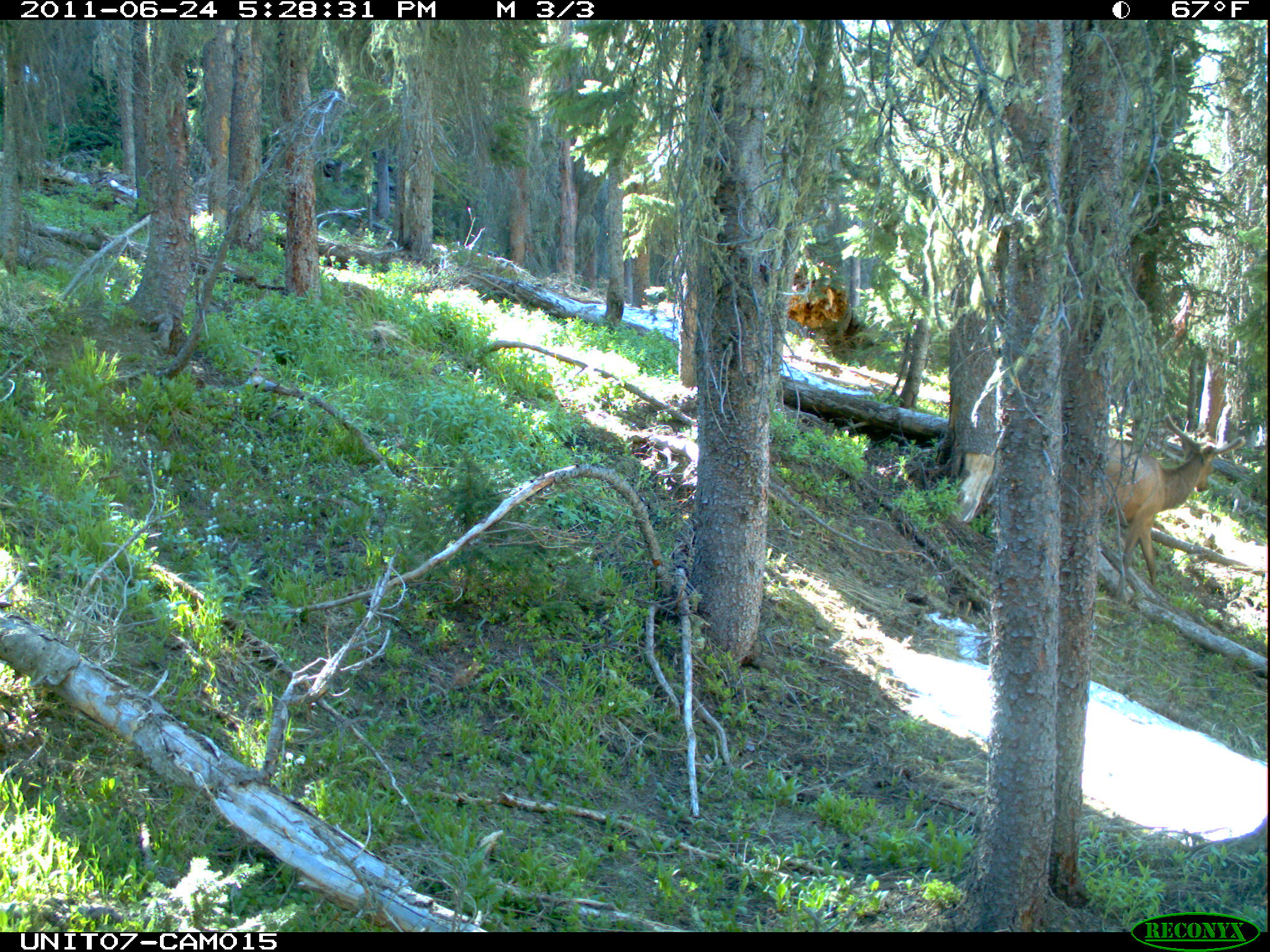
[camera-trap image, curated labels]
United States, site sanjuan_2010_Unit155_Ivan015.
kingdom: Animalia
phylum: Chordata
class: Mammalia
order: Artiodactyla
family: Cervidae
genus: Cervus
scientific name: Cervus elaphus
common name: red deer